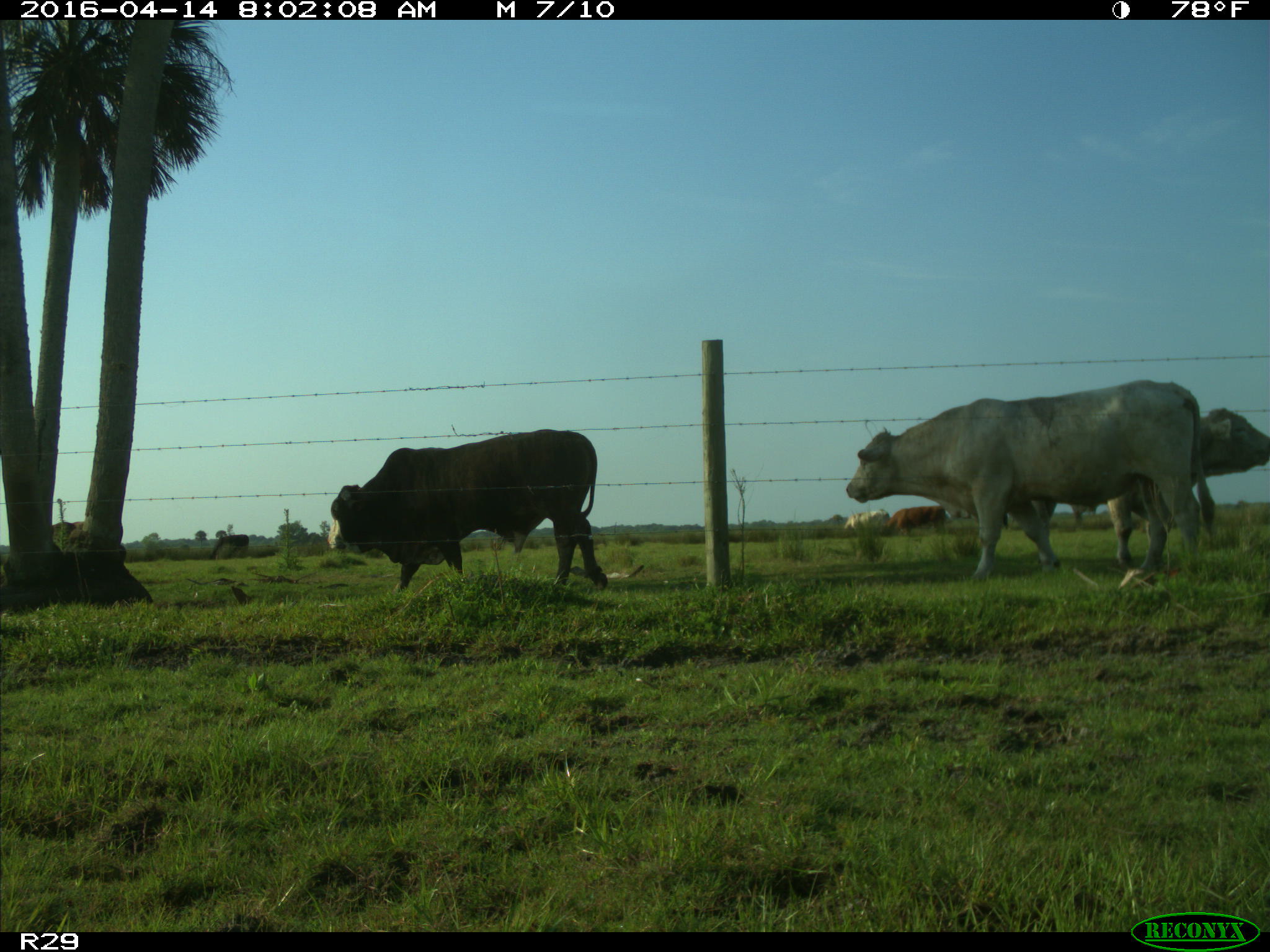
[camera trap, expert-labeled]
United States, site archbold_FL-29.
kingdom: Animalia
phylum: Chordata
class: Mammalia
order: Artiodactyla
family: Bovidae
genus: Bos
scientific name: Bos taurus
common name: domestic cow